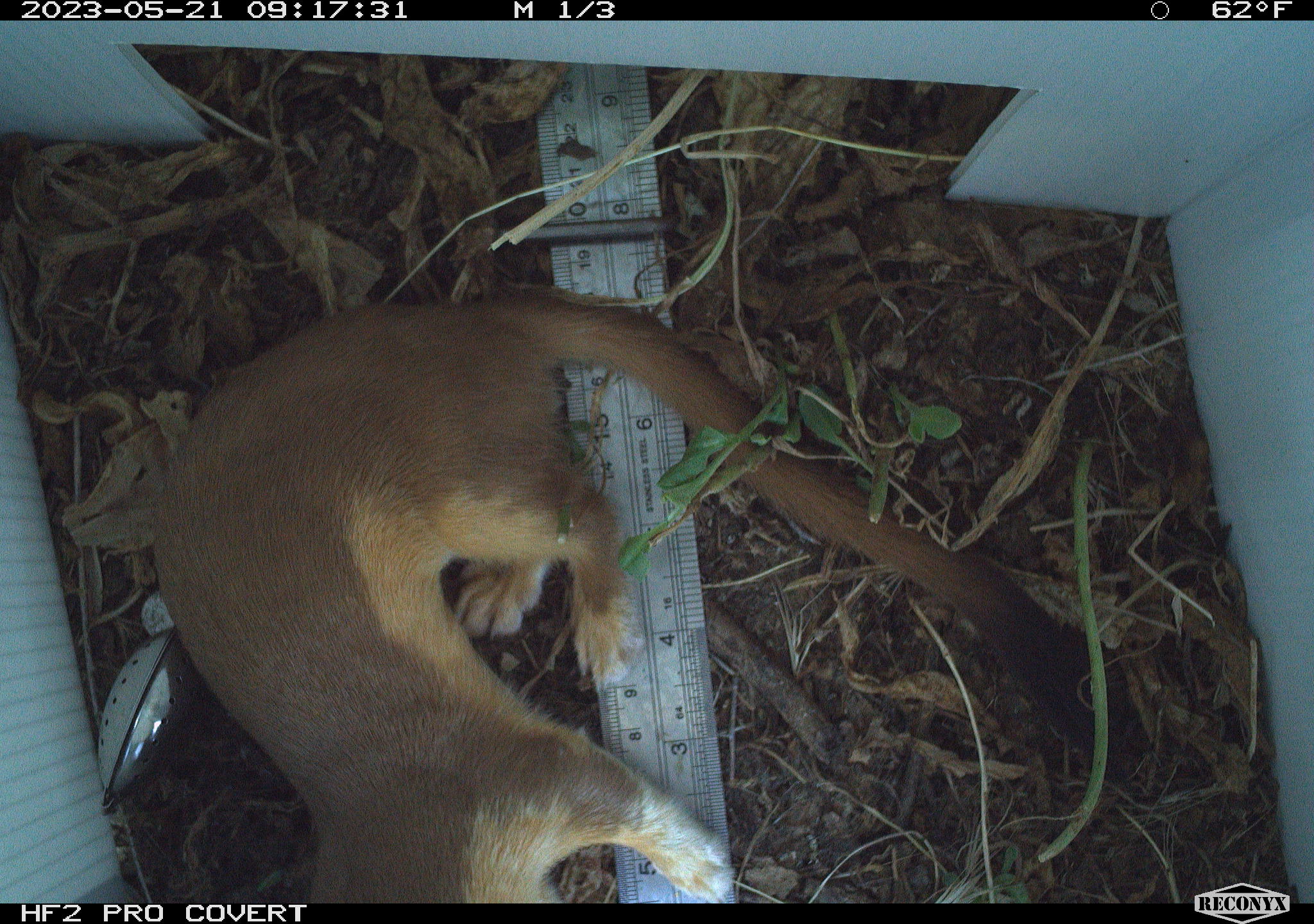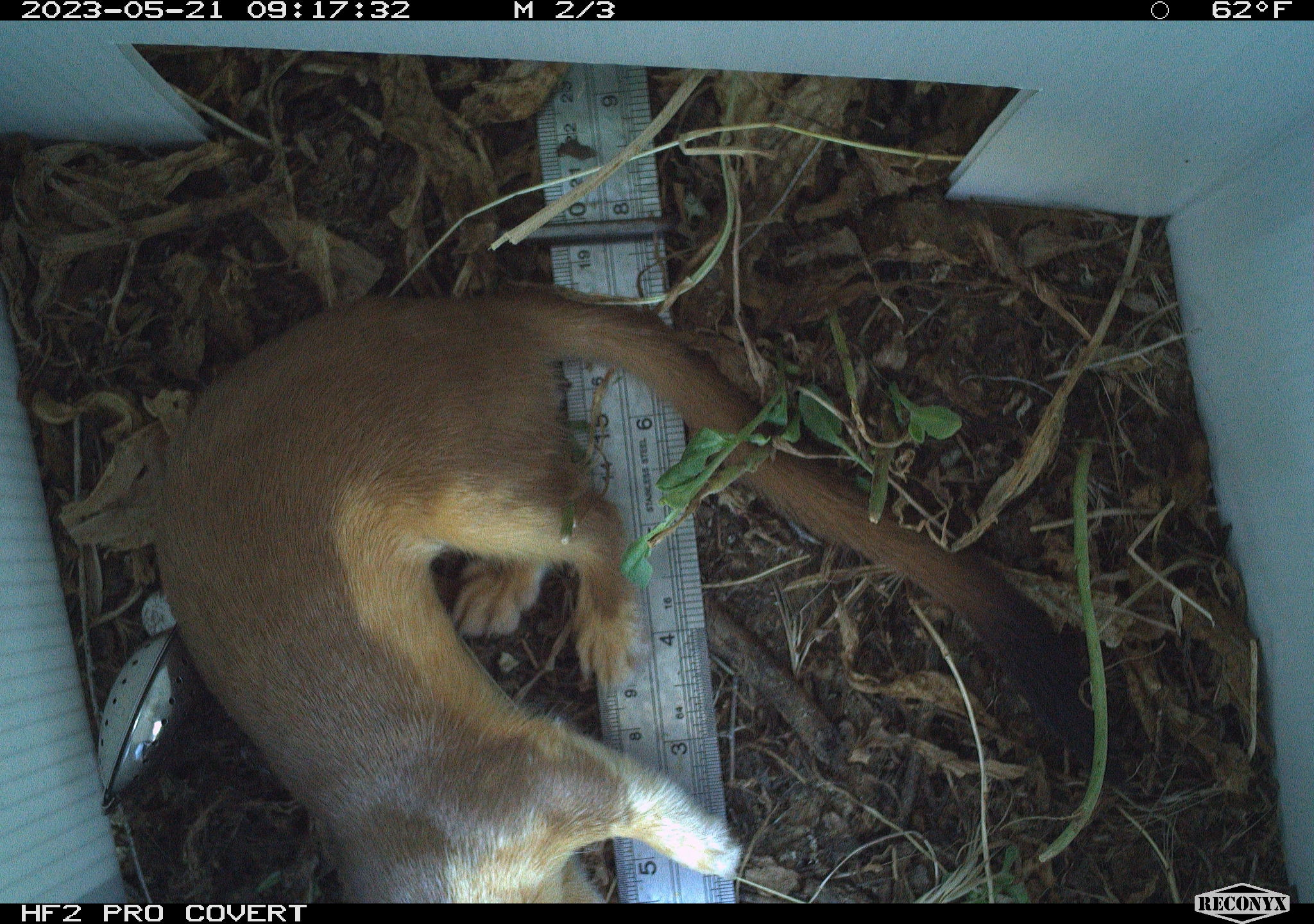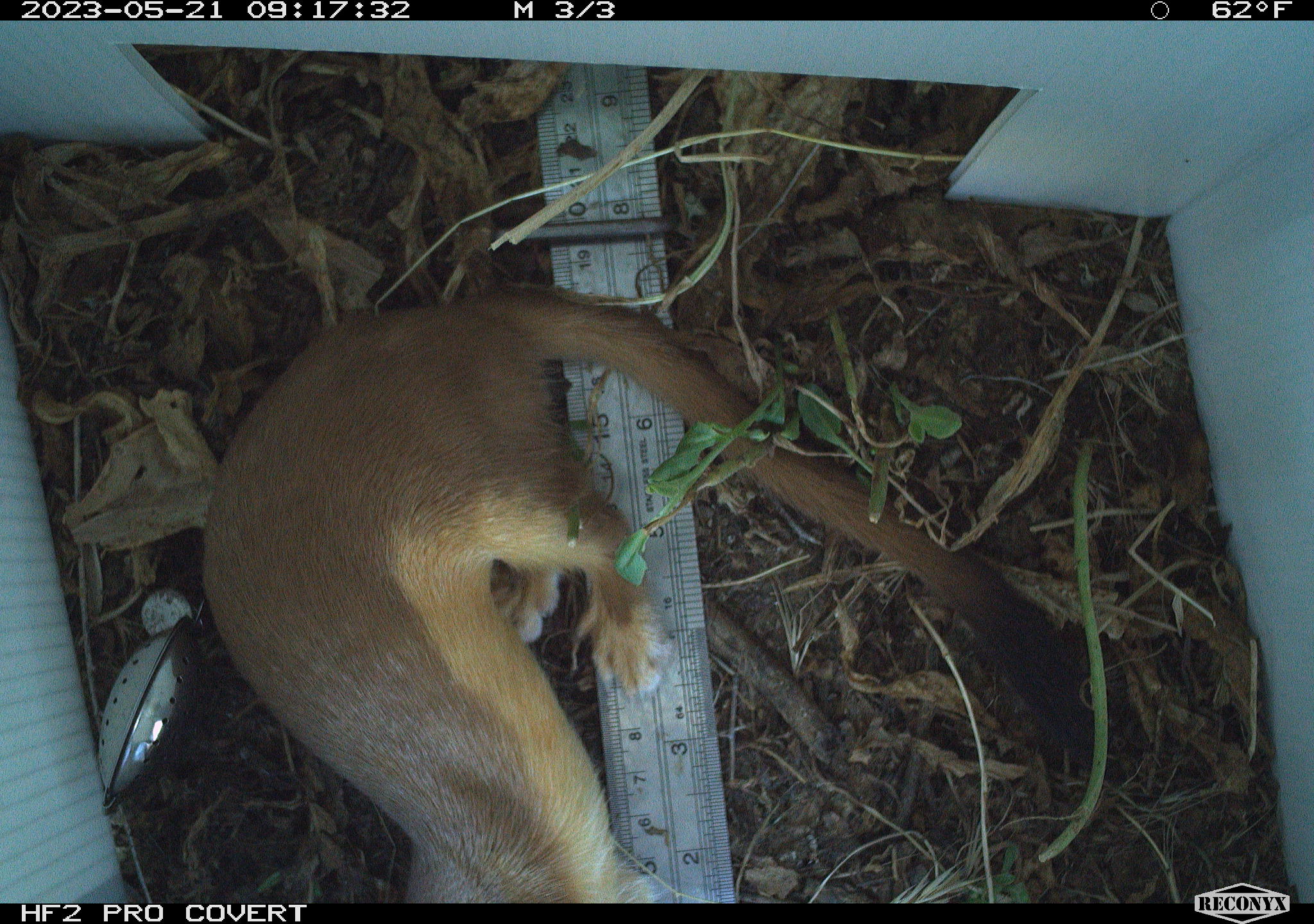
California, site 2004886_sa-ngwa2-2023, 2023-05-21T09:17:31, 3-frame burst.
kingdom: Animalia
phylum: Chordata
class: Mammalia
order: Carnivora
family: Mustelidae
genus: Neogale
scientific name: Neogale frenata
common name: long-tailed weasel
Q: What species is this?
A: Long-tailed weasel (Neogale frenata).